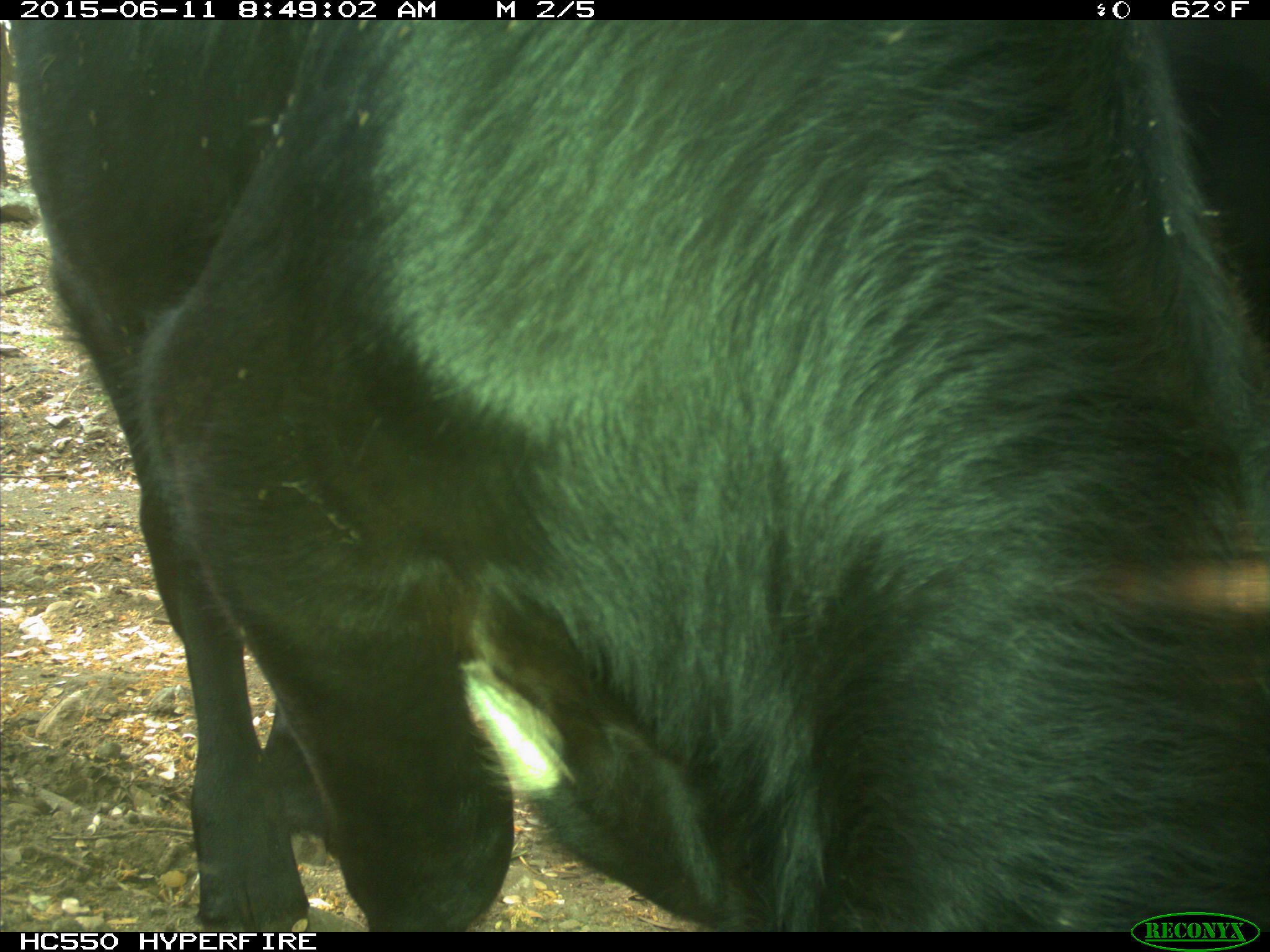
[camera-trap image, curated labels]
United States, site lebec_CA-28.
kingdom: Animalia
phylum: Chordata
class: Mammalia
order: Artiodactyla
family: Bovidae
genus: Bos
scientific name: Bos taurus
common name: domestic cow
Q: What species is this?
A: Bos taurus (domestic cow).